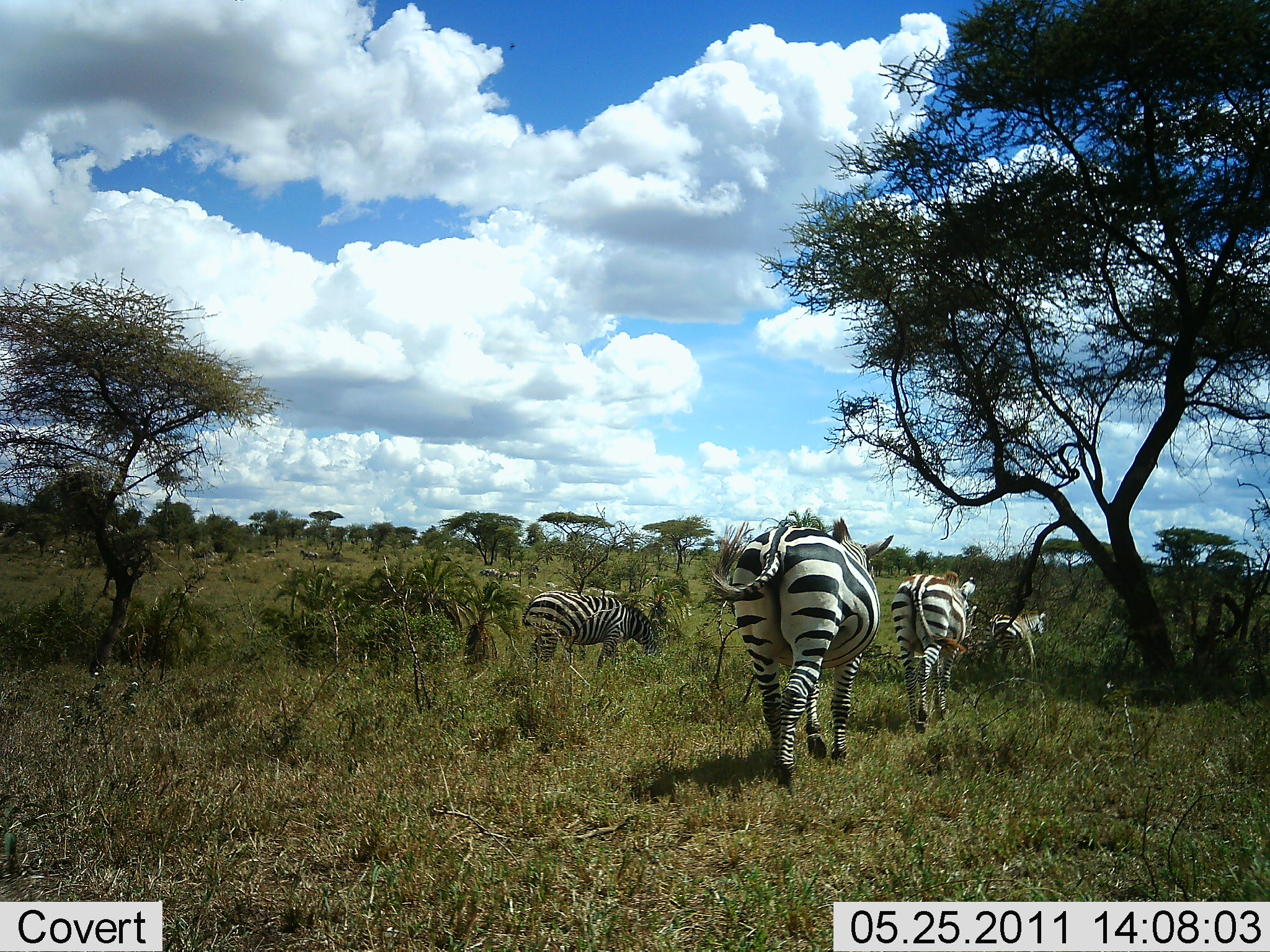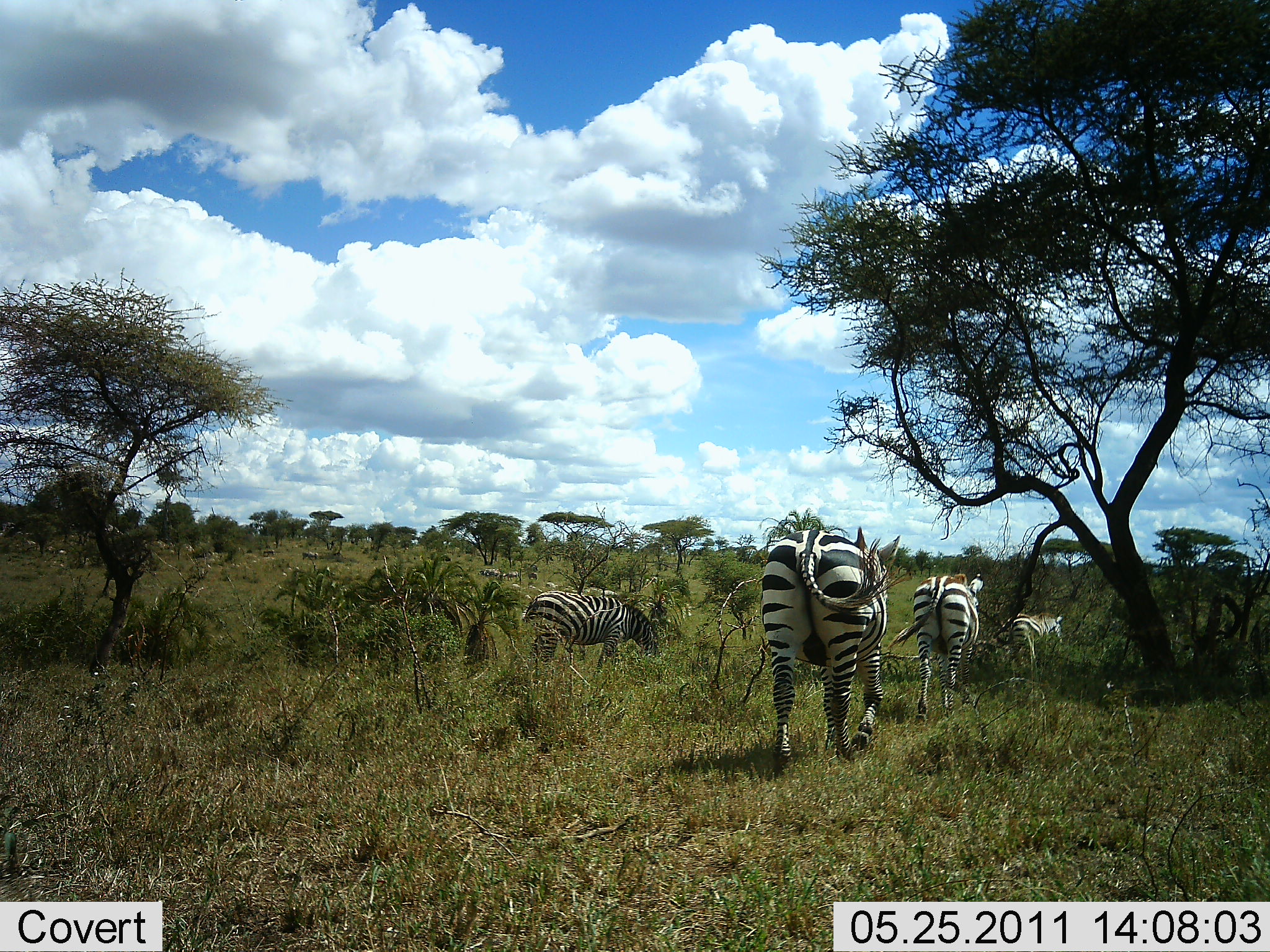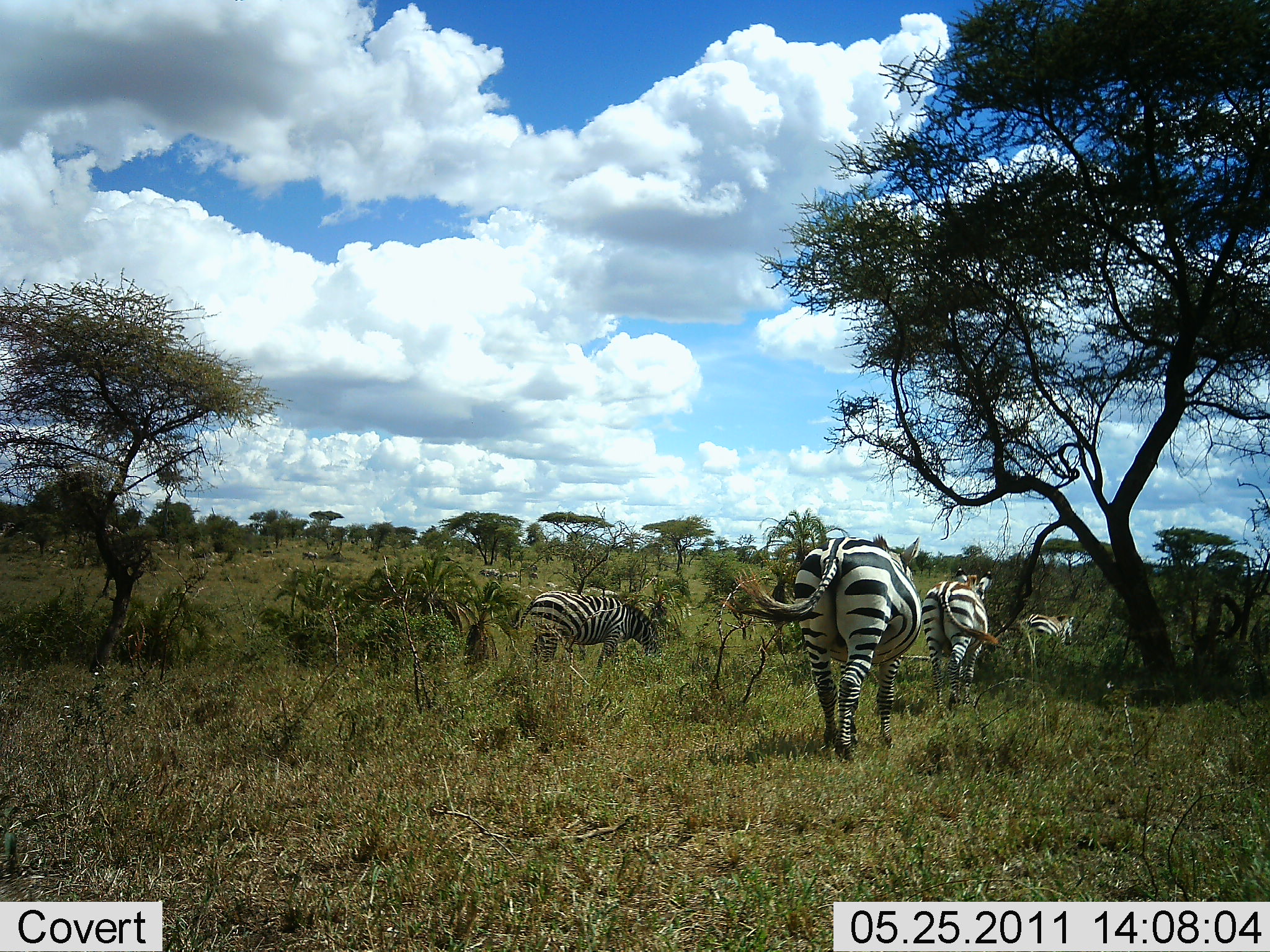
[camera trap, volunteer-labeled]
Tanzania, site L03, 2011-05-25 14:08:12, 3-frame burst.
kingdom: Animalia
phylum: Chordata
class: Mammalia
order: Perissodactyla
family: Equidae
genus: Equus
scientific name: Equus quagga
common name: plains zebra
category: zebra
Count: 4.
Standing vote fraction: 20%.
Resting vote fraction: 0%.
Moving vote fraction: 100%.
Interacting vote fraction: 0%.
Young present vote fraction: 10%.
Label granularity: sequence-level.